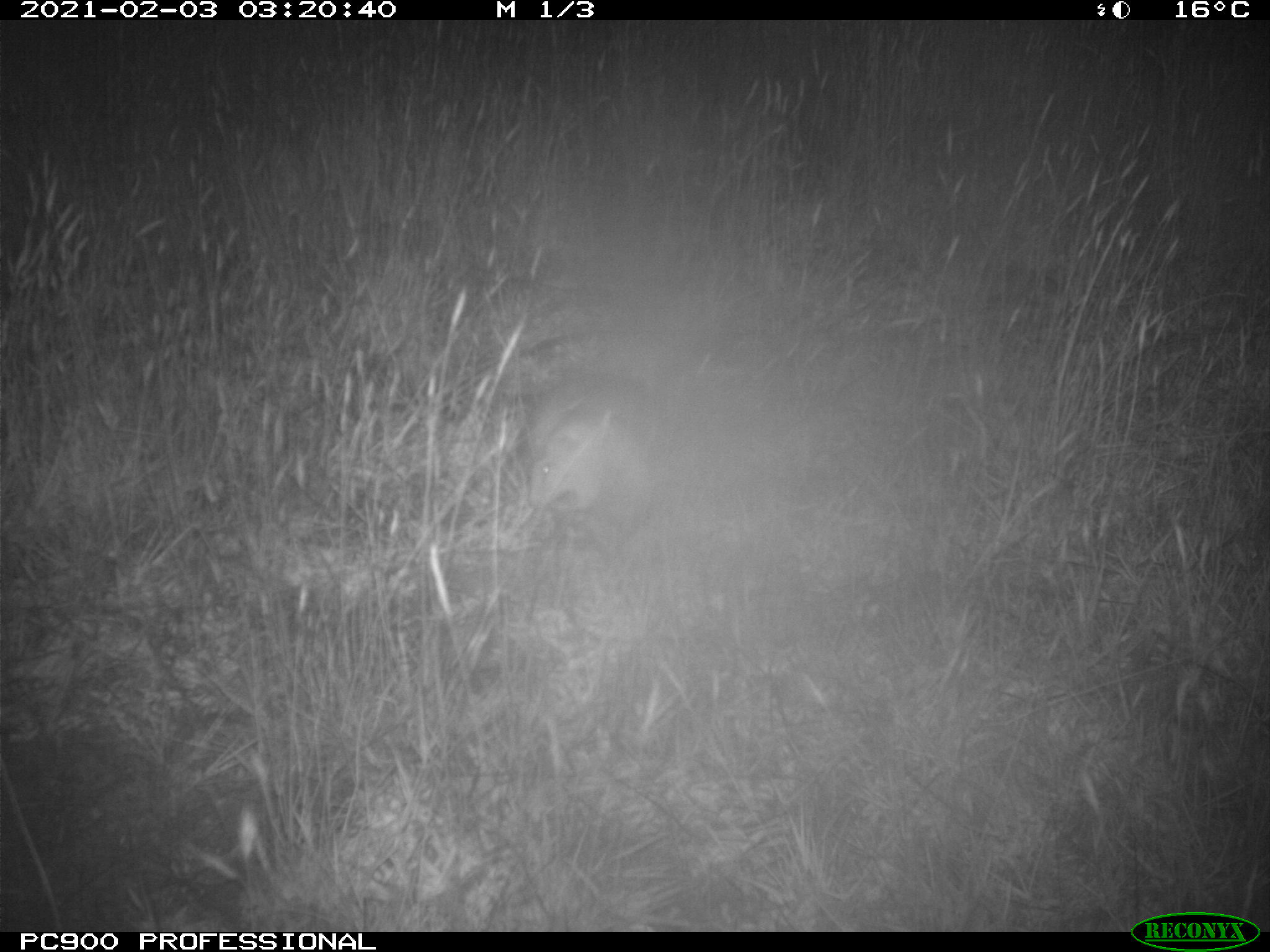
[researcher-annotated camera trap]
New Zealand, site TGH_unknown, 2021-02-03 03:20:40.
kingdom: Animalia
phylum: Chordata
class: Mammalia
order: Carnivora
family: Mustelidae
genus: Mustela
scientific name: Mustela furo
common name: ferret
Ferret (Mustela furo).